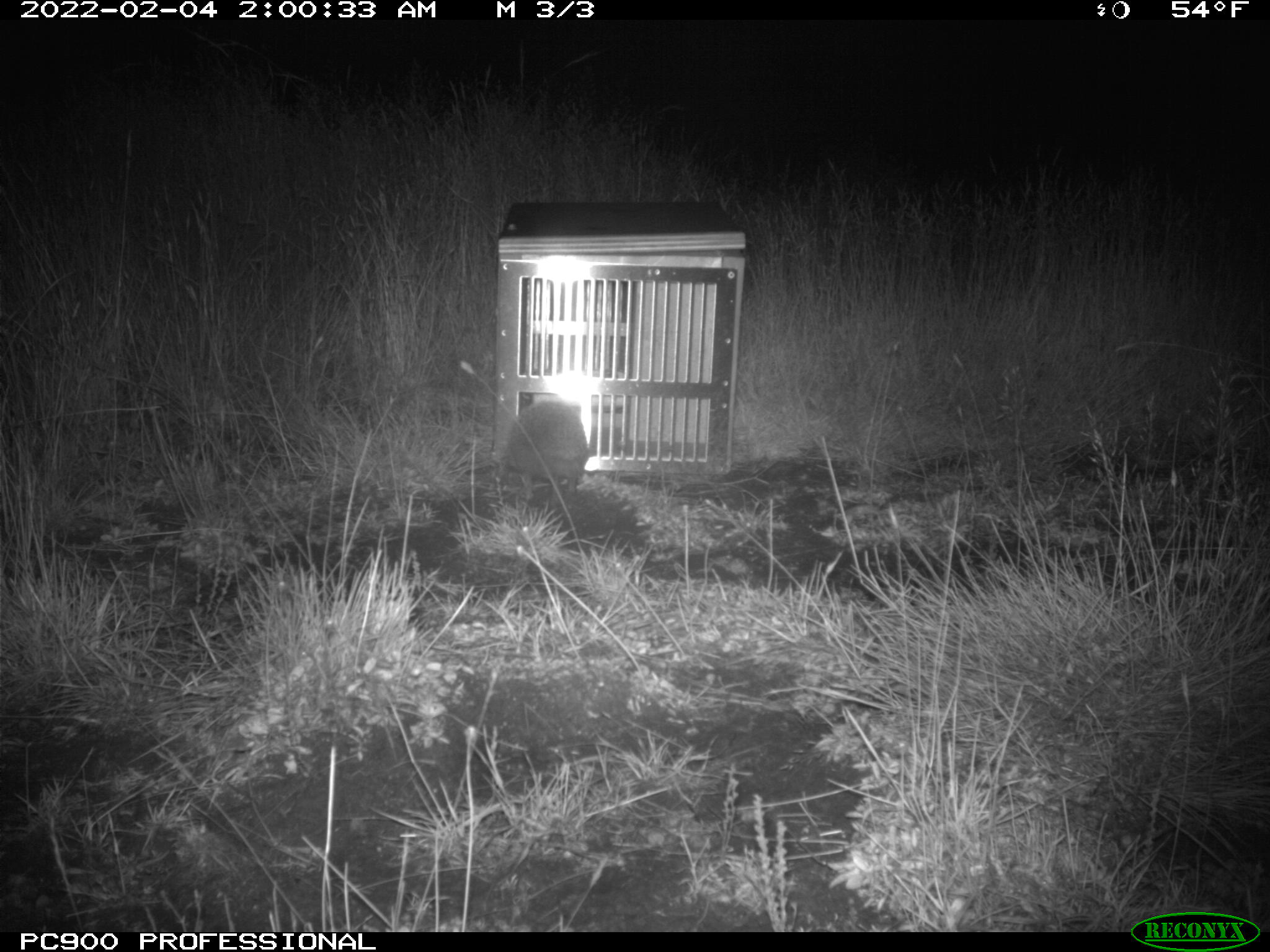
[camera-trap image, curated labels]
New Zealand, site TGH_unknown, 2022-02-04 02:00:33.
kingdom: Animalia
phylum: Chordata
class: Mammalia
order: Eulipotyphla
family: Erinaceidae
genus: Erinaceus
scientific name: Erinaceus europaeus europaeus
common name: european hedgehog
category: hedgehog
Hedgehog (european hedgehog) (Erinaceus europaeus europaeus).